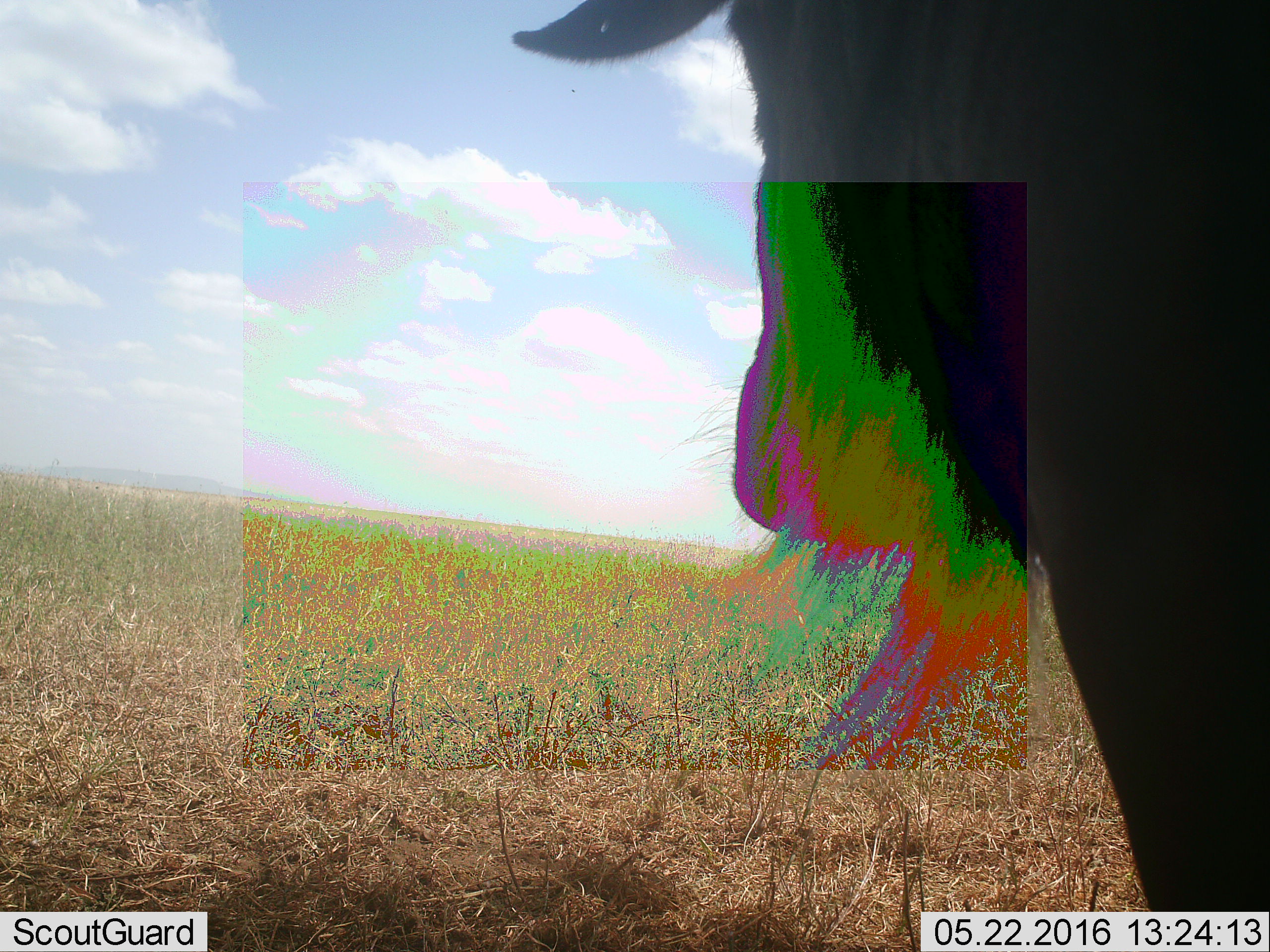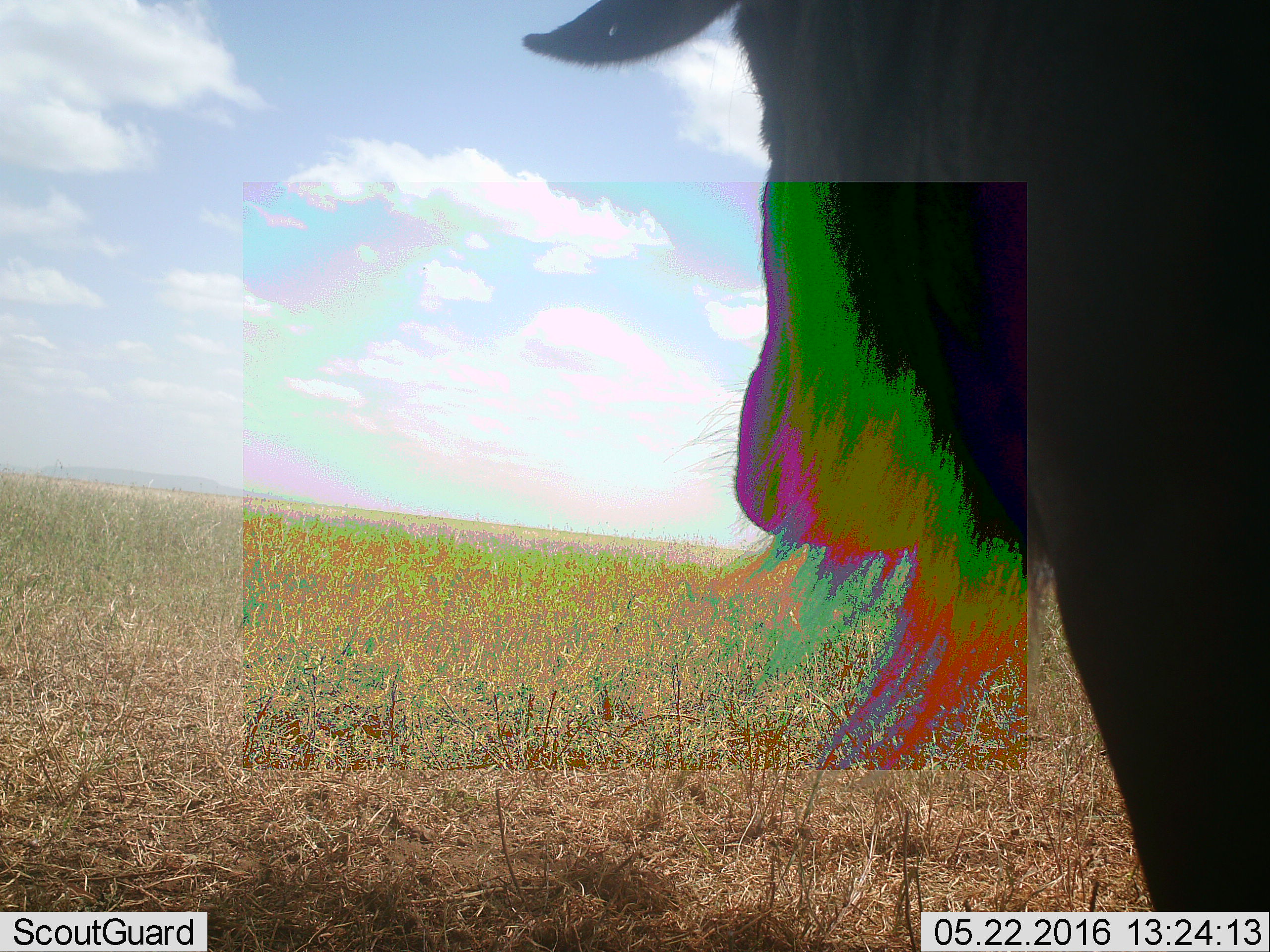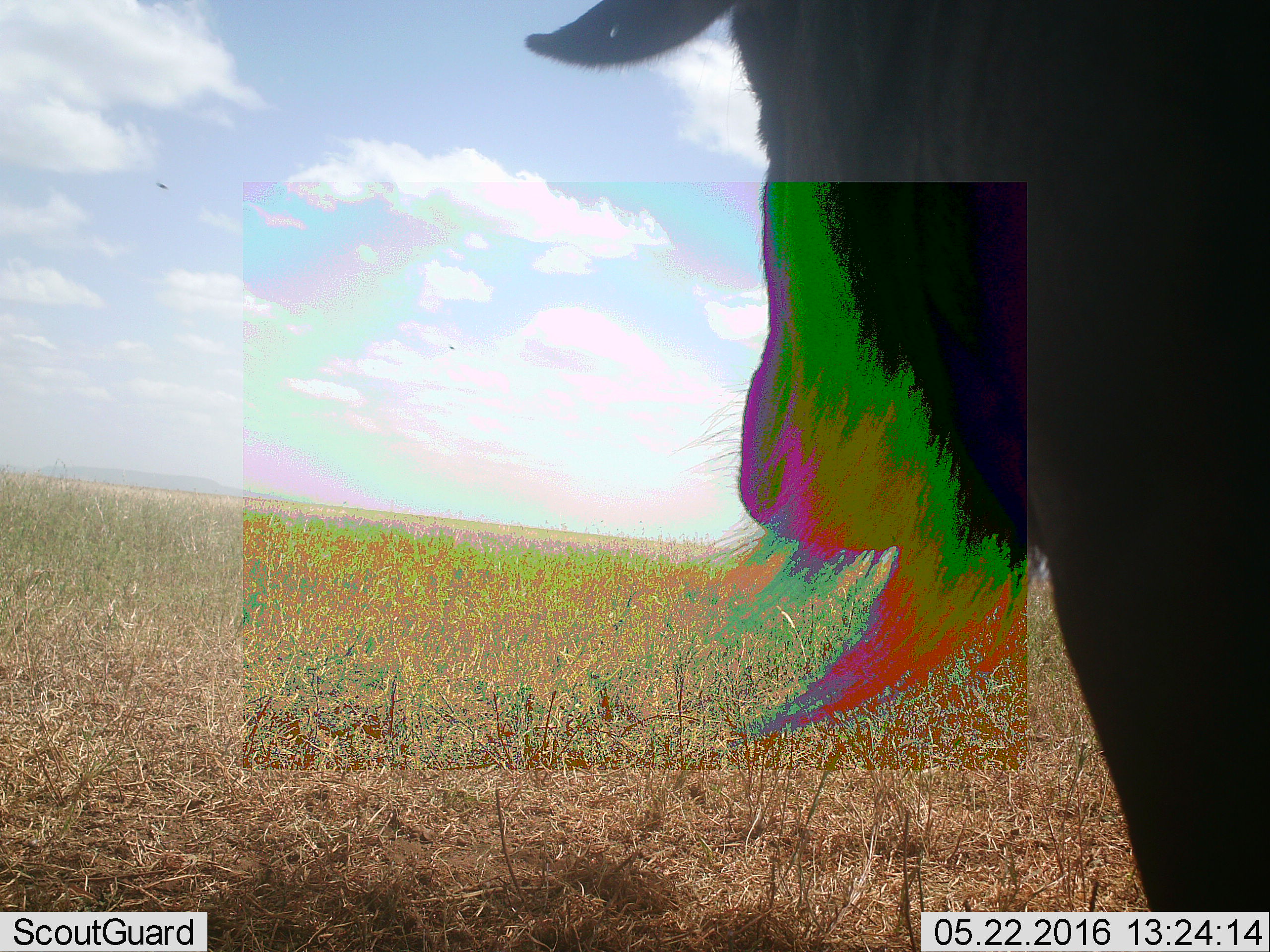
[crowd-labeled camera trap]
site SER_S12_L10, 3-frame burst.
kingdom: Animalia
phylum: Chordata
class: Mammalia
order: Artiodactyla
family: Bovidae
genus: Connochaetes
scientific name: Connochaetes taurinus taurinus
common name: blue wildebeest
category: wildebeestblue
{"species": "wildebeestblue (blue wildebeest) (Connochaetes taurinus taurinus)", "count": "1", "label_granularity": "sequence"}